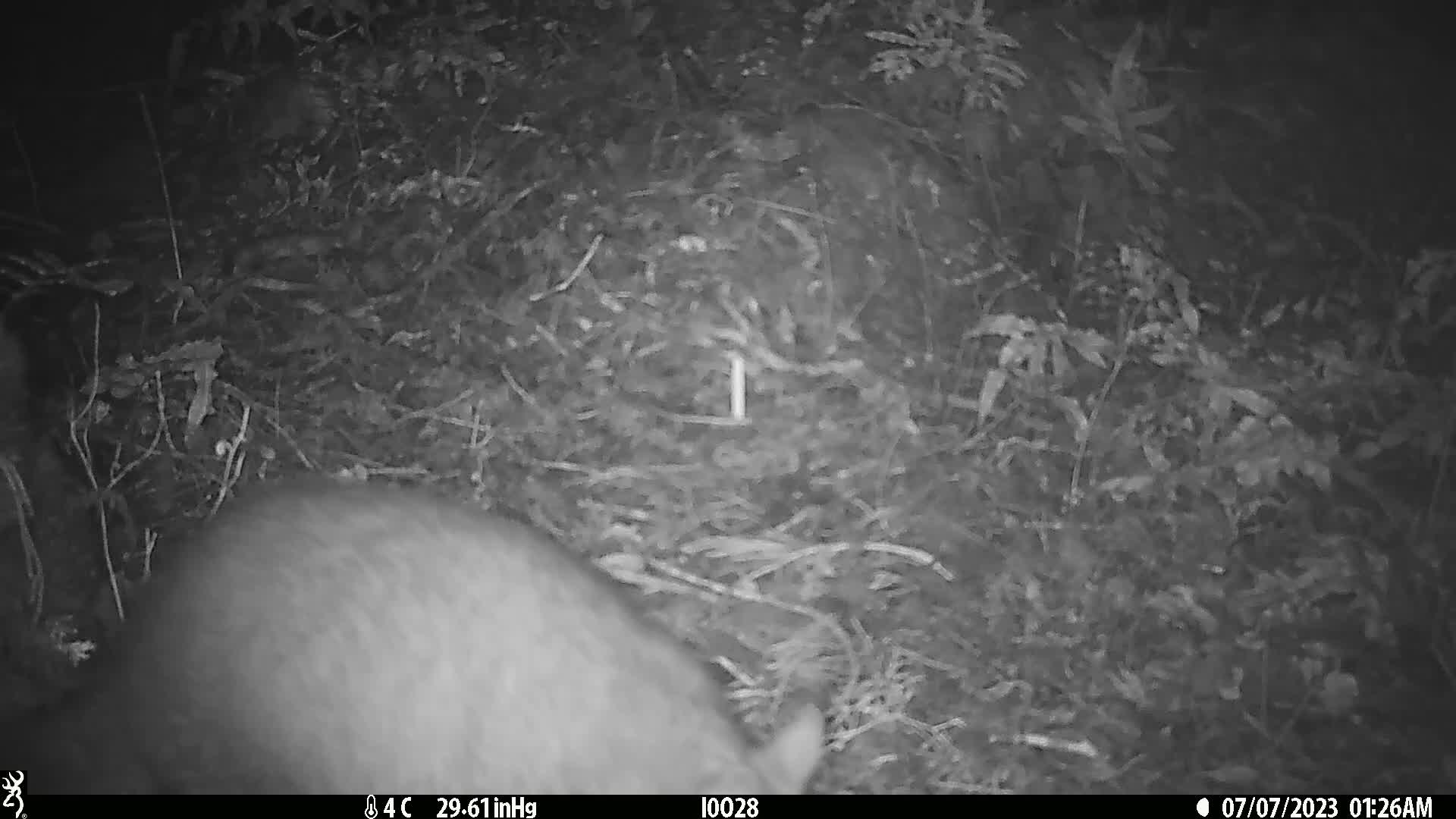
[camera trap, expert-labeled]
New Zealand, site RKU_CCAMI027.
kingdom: Animalia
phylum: Chordata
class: Mammalia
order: Diprotodontia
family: Phalangeridae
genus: Trichosurus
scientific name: Trichosurus vulpecula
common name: common brushtail possum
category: possum